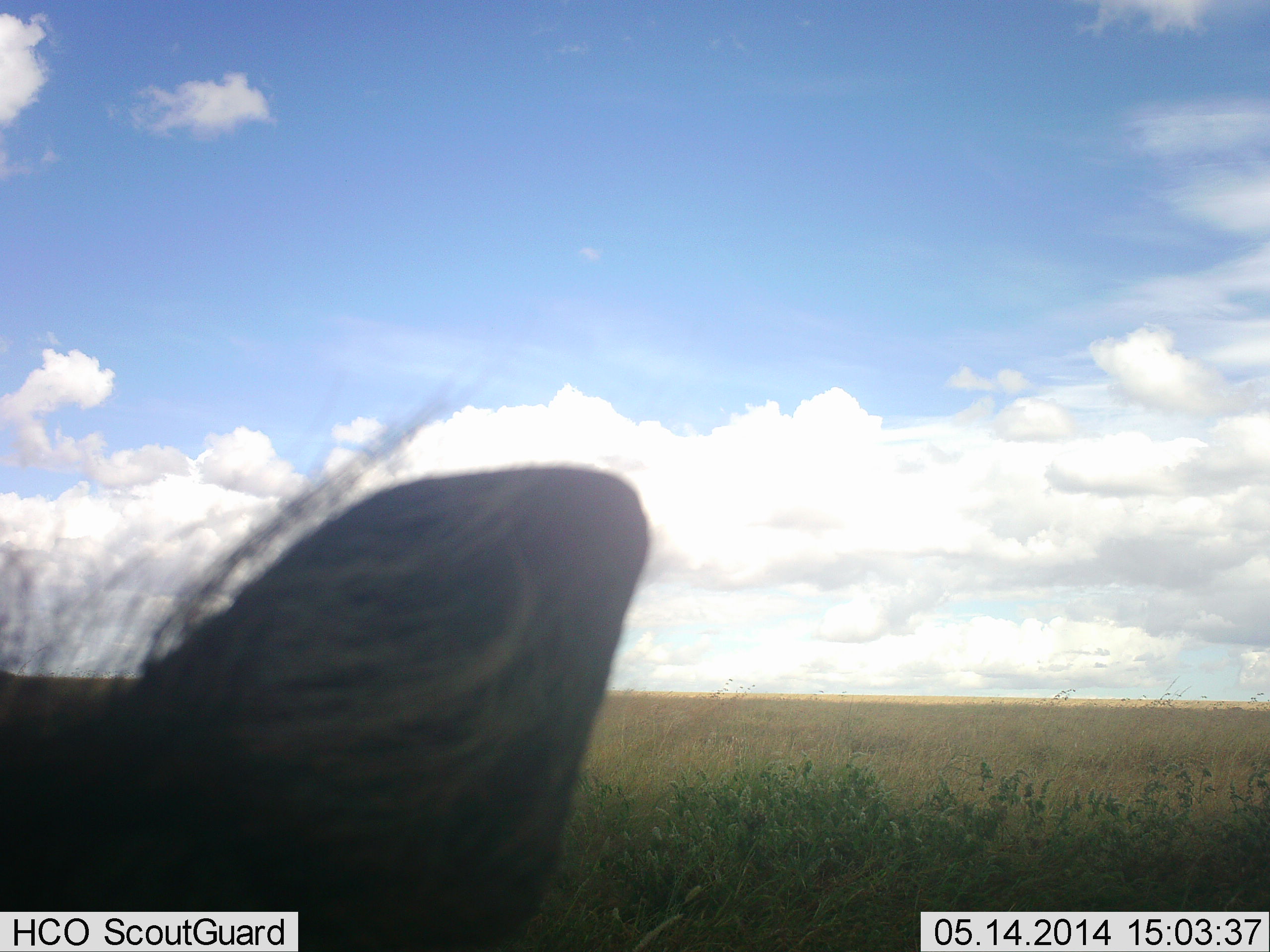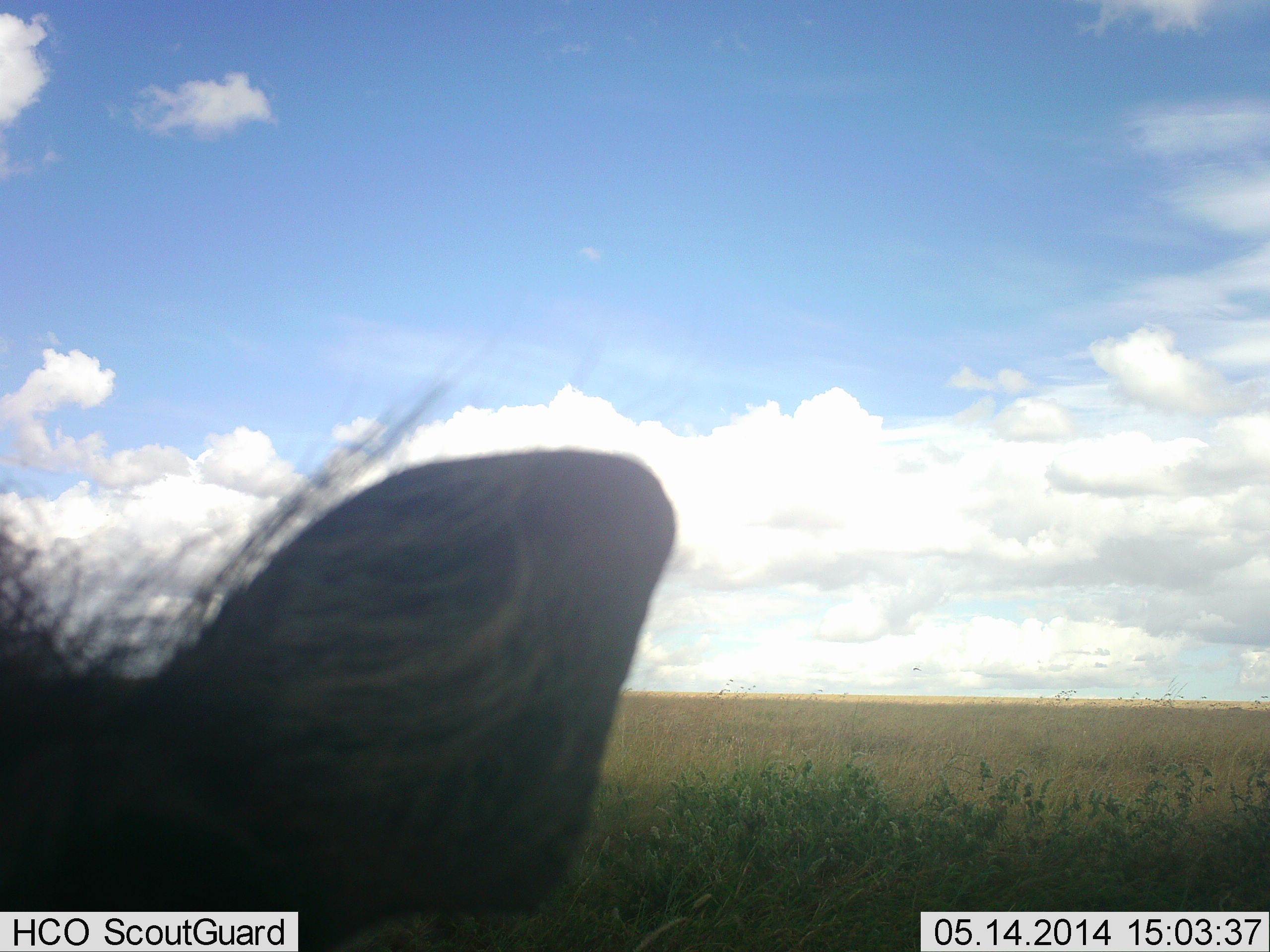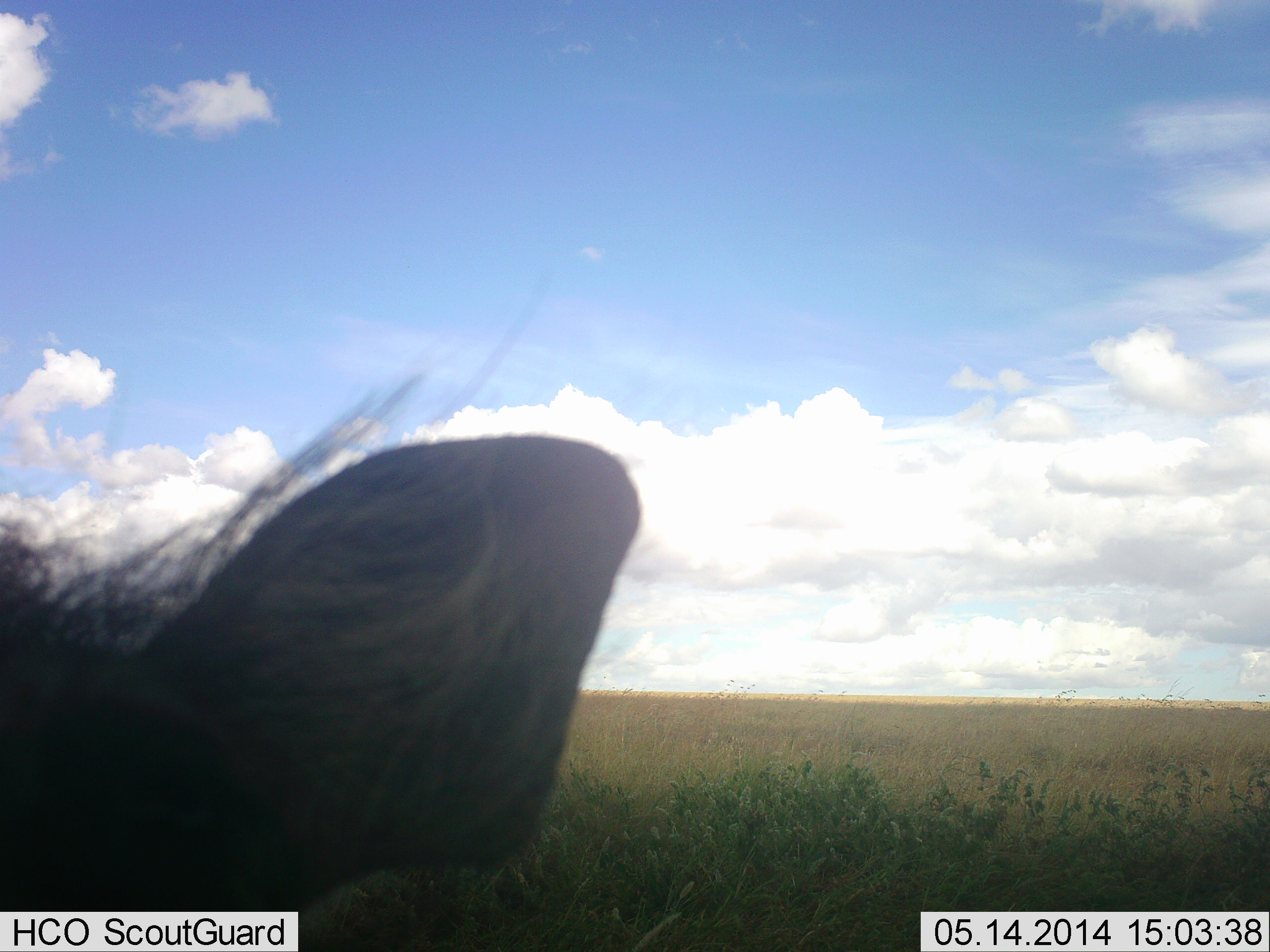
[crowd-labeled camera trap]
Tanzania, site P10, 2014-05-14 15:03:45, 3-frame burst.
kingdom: Animalia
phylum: Chordata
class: Mammalia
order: Artiodactyla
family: Suidae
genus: Phacochoerus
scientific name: Phacochoerus africanus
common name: warthog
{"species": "warthog (Phacochoerus africanus)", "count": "1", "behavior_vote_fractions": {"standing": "80%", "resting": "20%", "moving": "0%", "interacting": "0%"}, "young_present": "0%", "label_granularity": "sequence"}